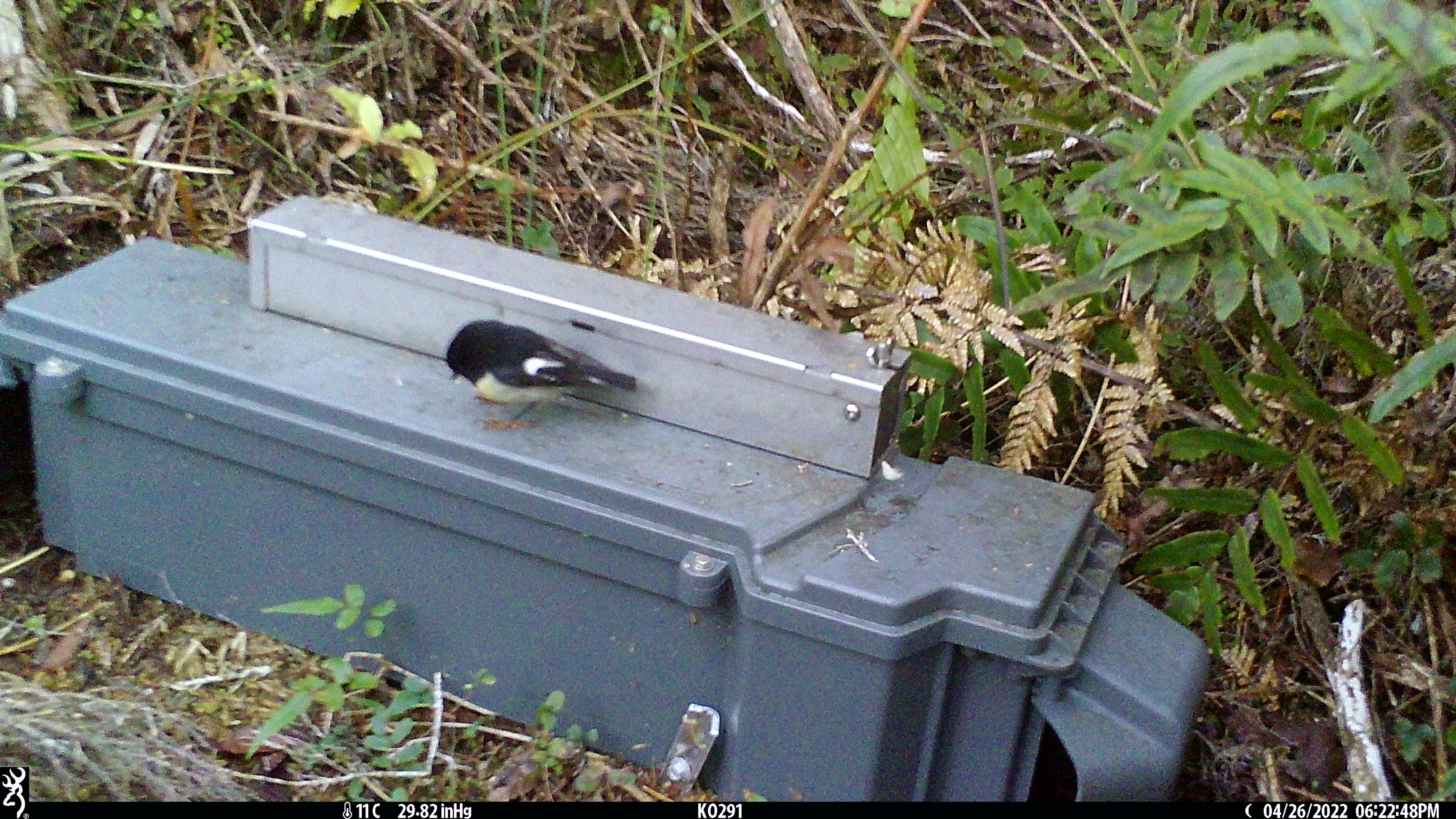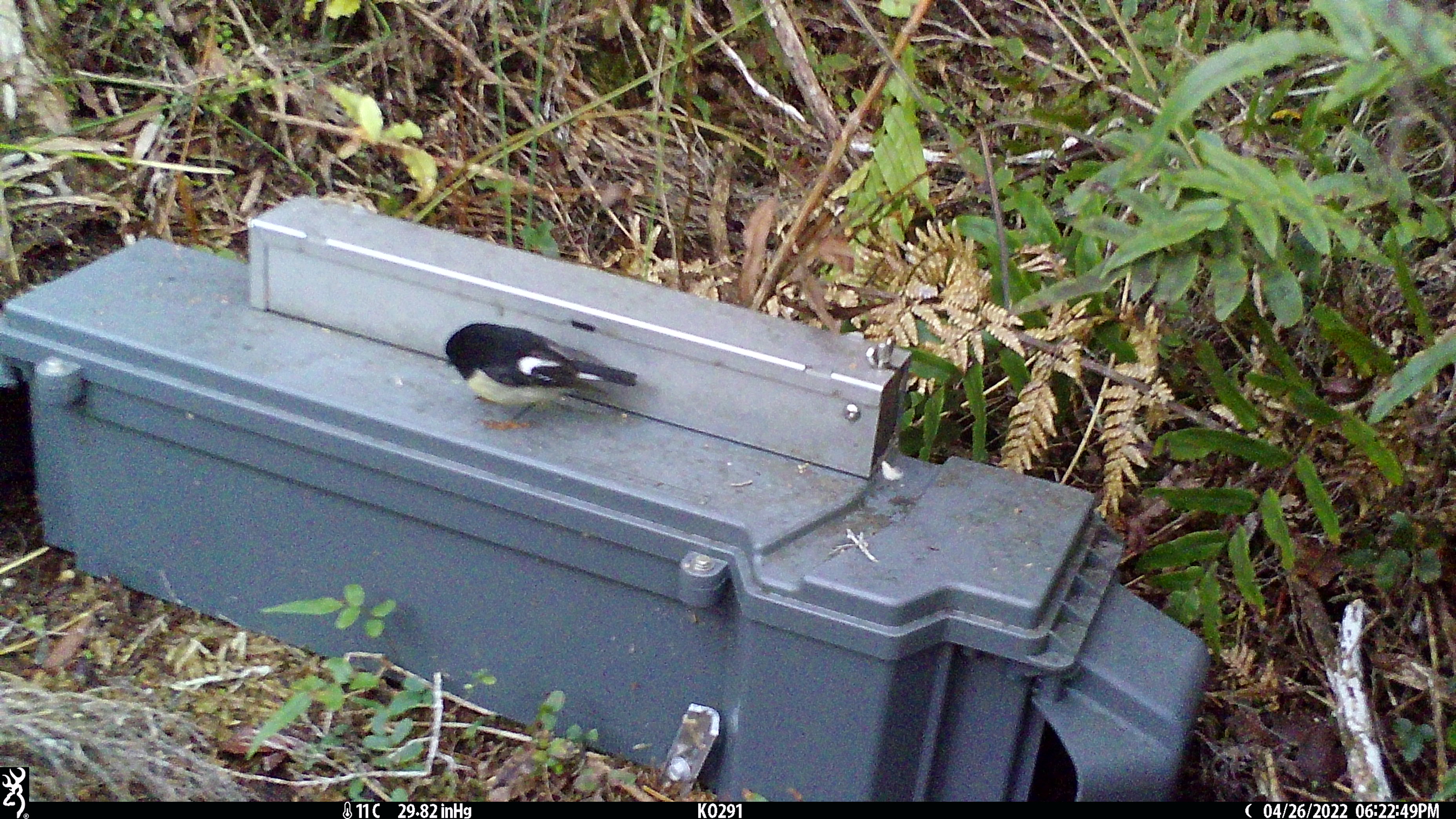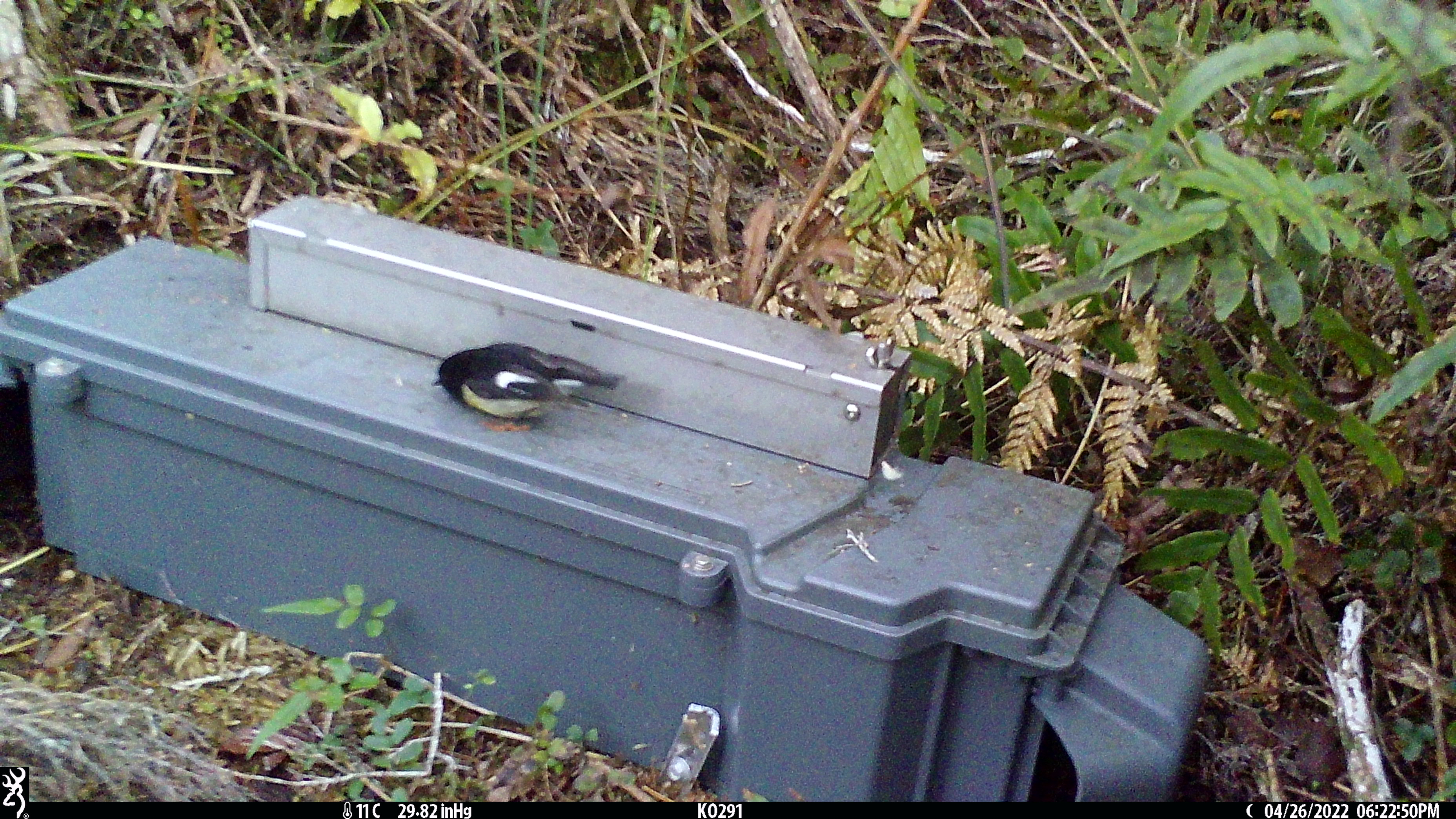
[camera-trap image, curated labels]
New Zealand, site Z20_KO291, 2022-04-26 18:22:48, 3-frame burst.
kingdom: Animalia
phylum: Chordata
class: Aves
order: Passeriformes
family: Petroicidae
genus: Petroica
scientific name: Petroica macrocephala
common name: tomtit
Tomtit (Petroica macrocephala).